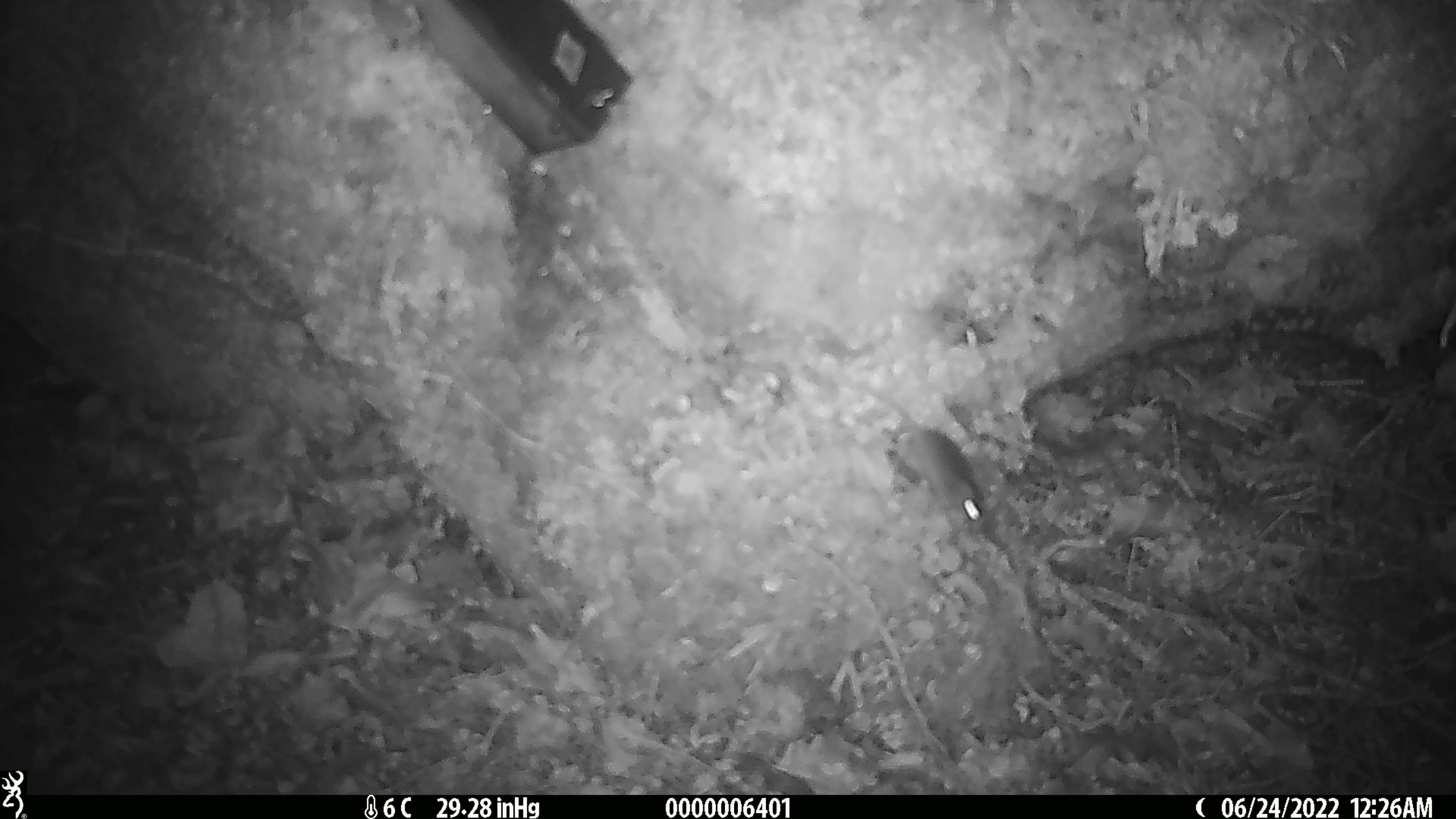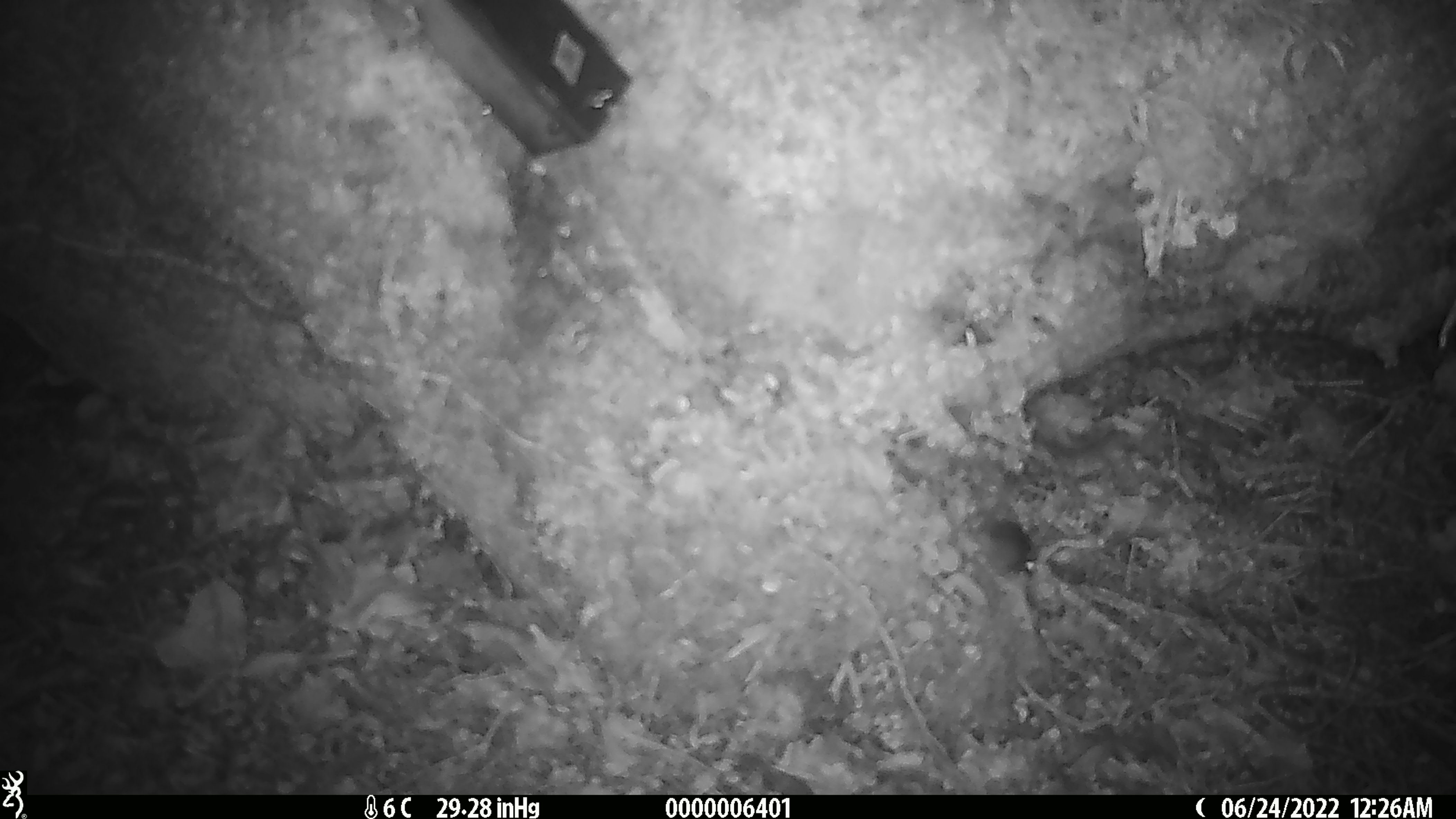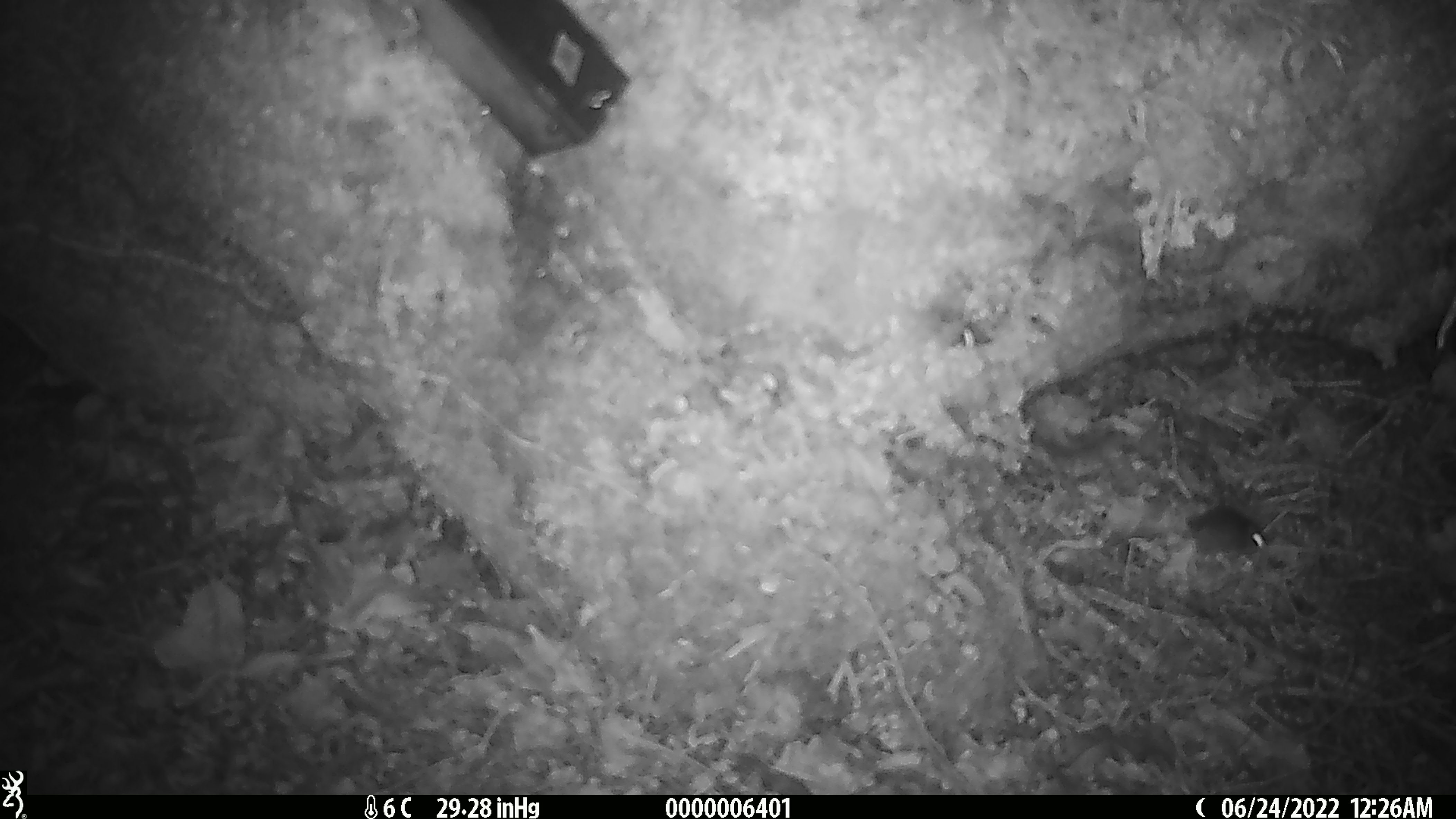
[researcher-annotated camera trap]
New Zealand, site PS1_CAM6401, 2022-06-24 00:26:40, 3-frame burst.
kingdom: Animalia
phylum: Chordata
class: Mammalia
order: Rodentia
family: Muridae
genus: Mus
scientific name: Mus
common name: mouse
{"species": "mouse (Mus)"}